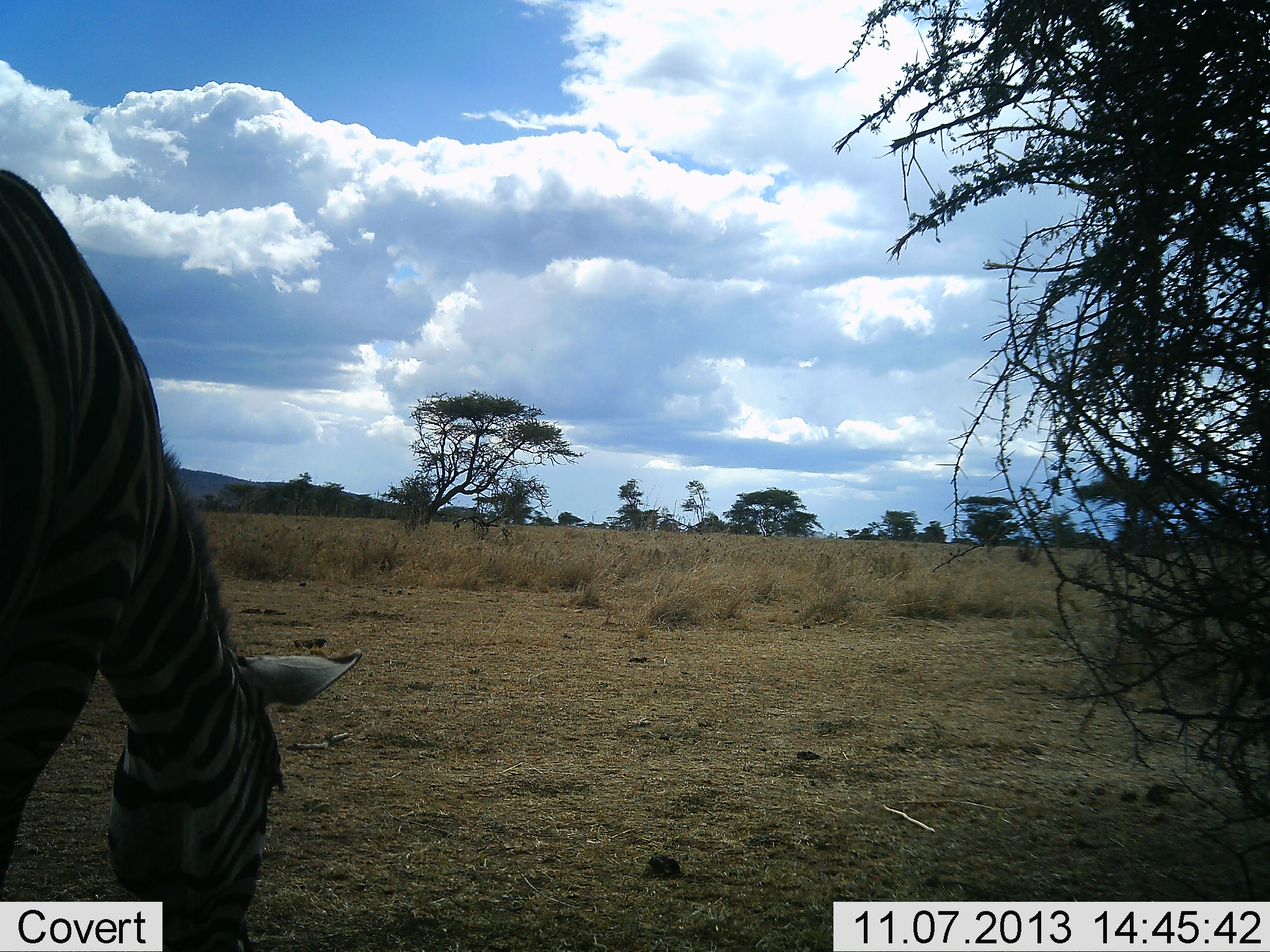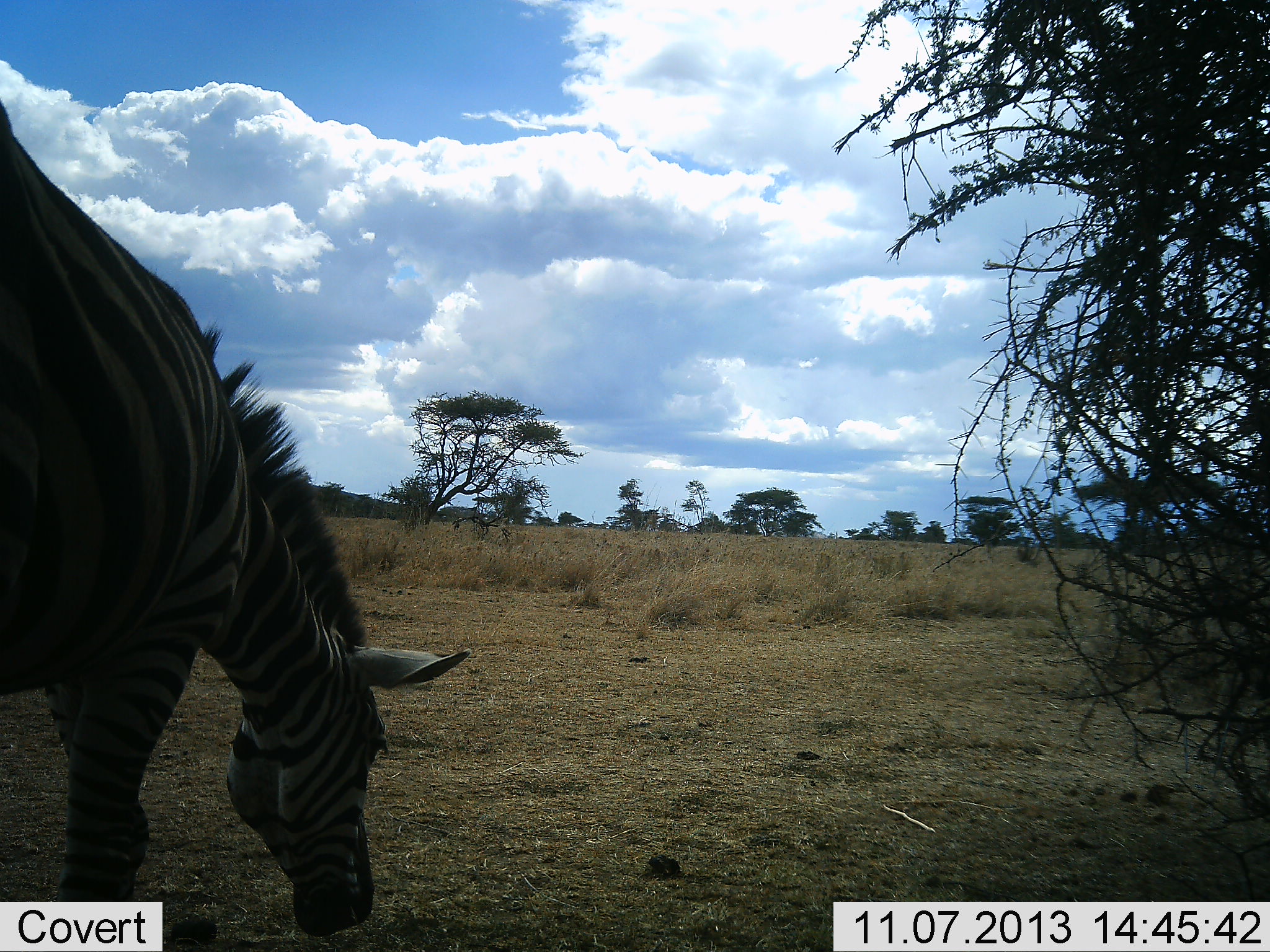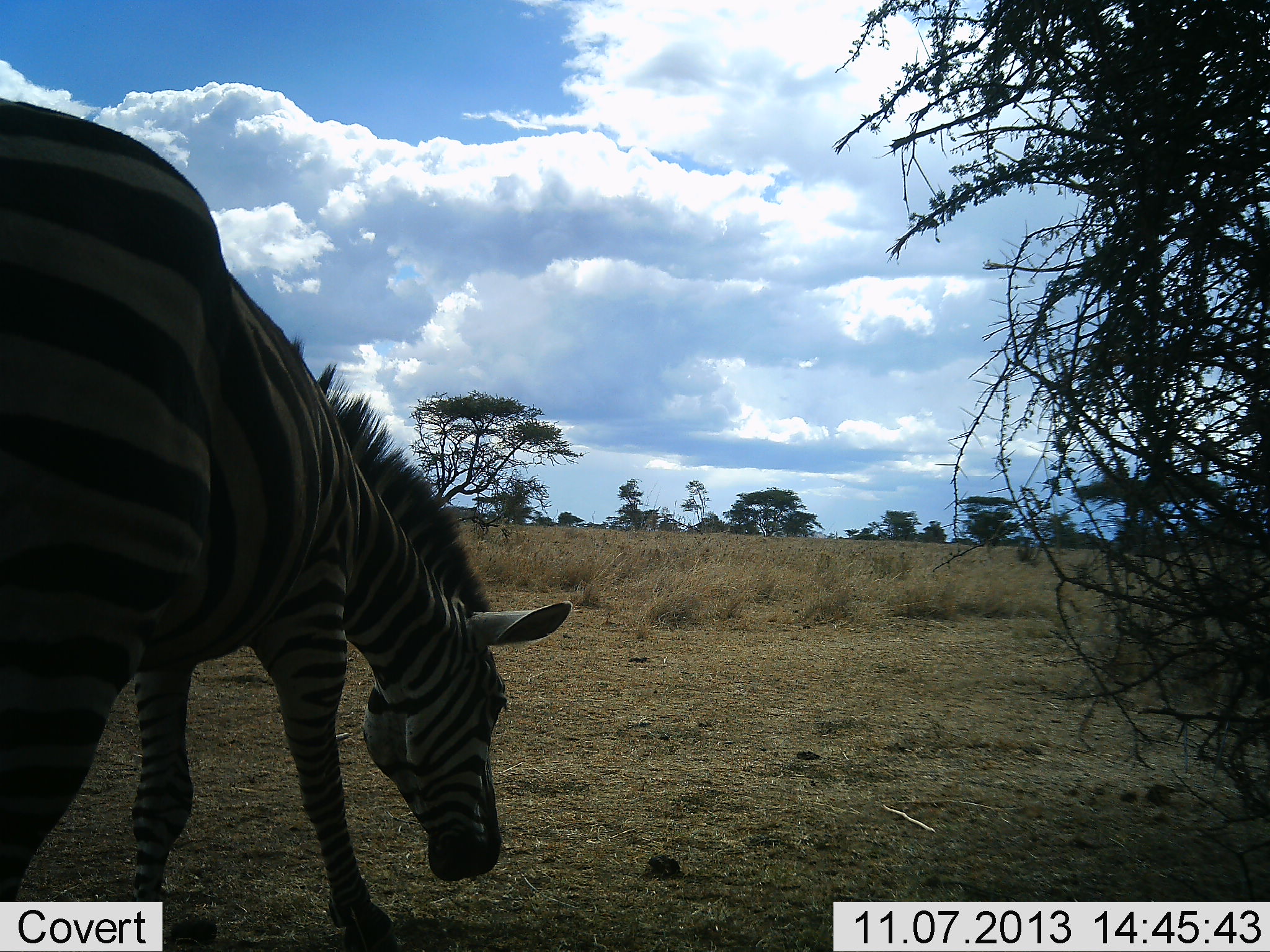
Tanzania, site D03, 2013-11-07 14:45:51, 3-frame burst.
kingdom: Animalia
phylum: Chordata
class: Mammalia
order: Perissodactyla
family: Equidae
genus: Equus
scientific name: Equus quagga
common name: plains zebra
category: zebra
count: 1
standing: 10%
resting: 0%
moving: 50%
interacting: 0%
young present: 0%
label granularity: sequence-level